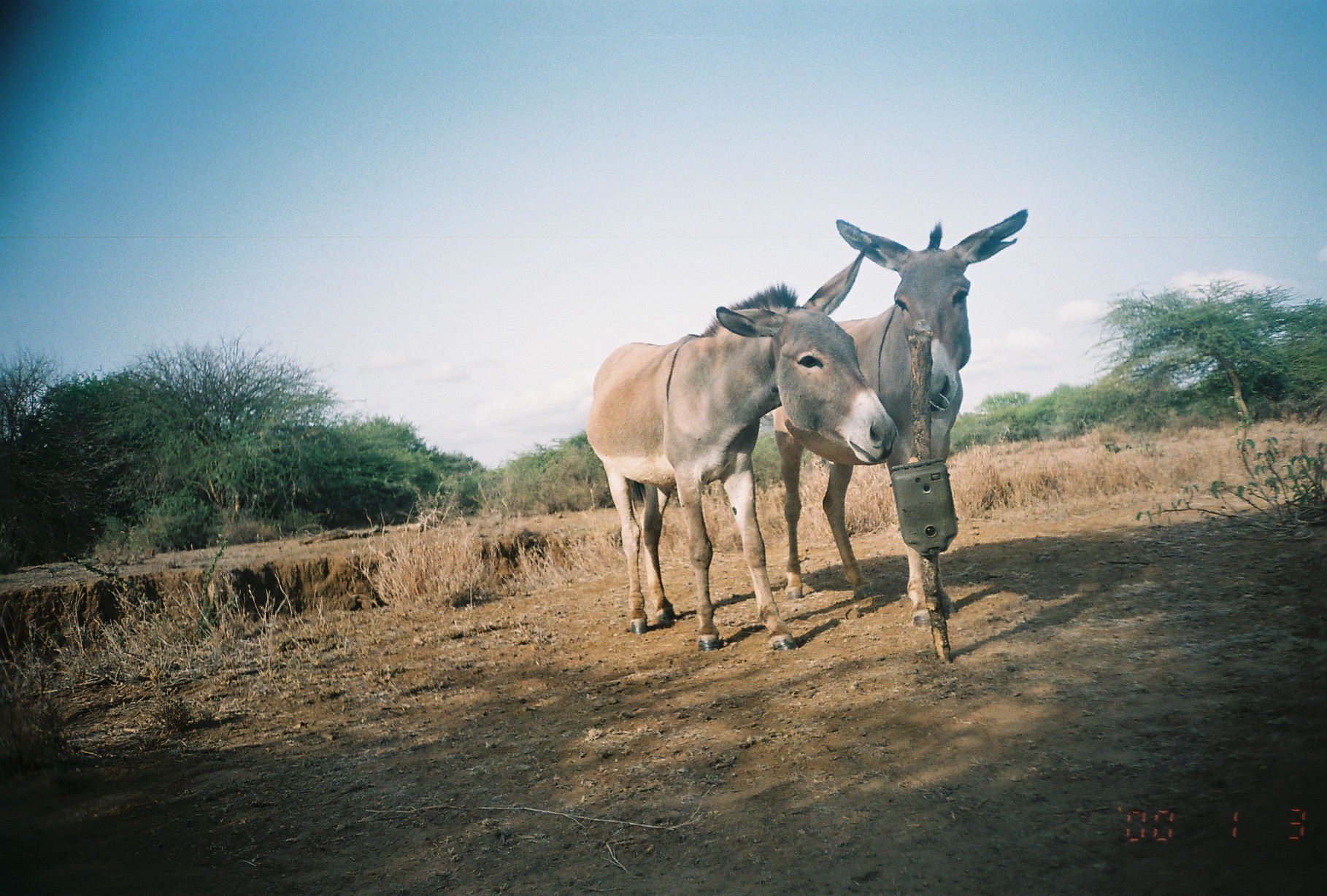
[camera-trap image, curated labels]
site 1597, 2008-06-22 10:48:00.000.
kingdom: Animalia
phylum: Chordata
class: Mammalia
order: Perissodactyla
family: Equidae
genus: Equus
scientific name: Equus africanus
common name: african wild ass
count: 2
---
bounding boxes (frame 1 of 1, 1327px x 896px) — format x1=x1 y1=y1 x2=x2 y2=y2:
equus africanus: x1=585 y1=242 x2=899 y2=653; x1=770 y1=207 x2=1029 y2=627